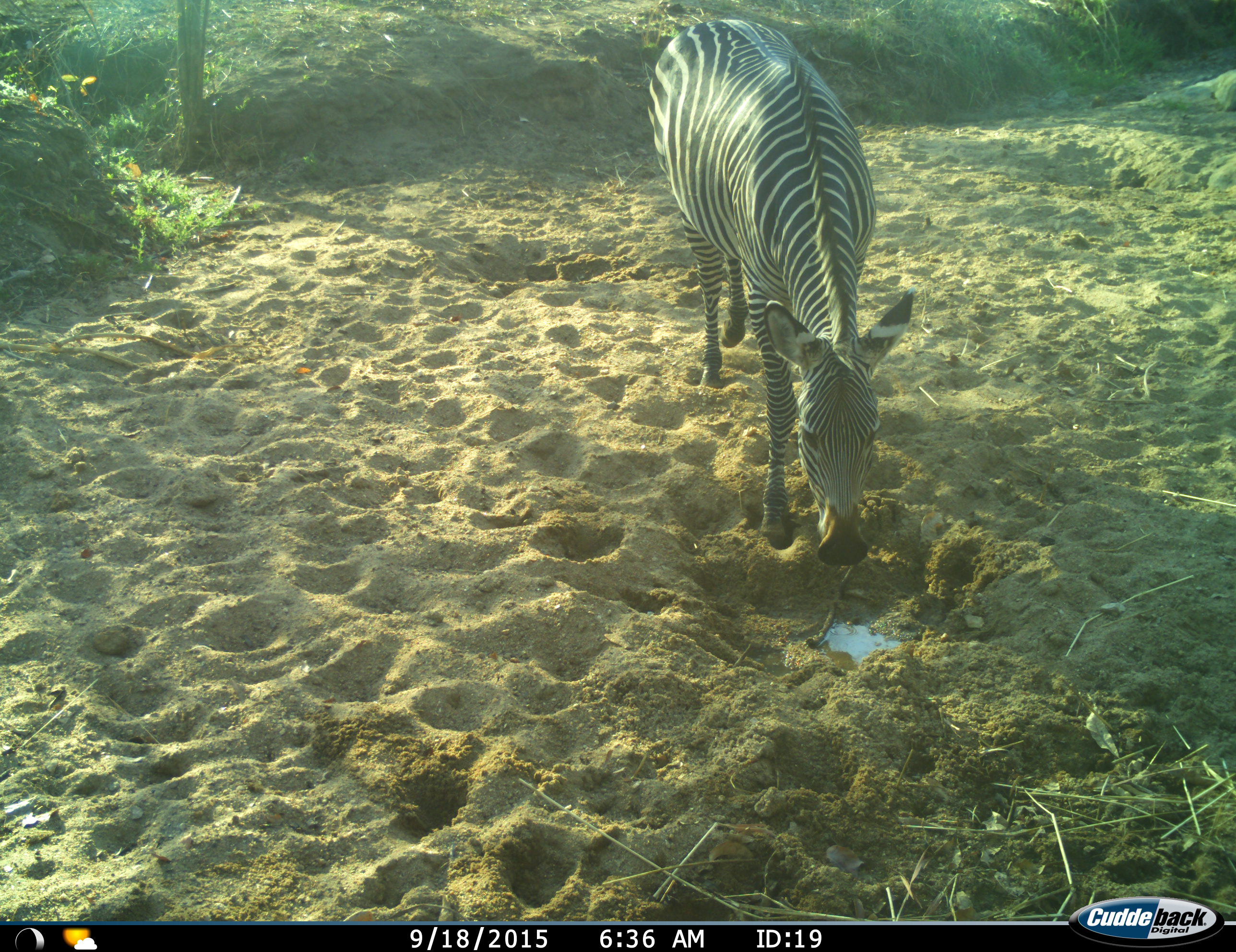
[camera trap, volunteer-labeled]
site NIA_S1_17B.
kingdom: Animalia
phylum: Chordata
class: Mammalia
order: Perissodactyla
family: Equidae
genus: Equus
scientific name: Equus quagga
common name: plains zebra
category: zebraplains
Zebraplains (plains zebra) (Equus quagga), count 1. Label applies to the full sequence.